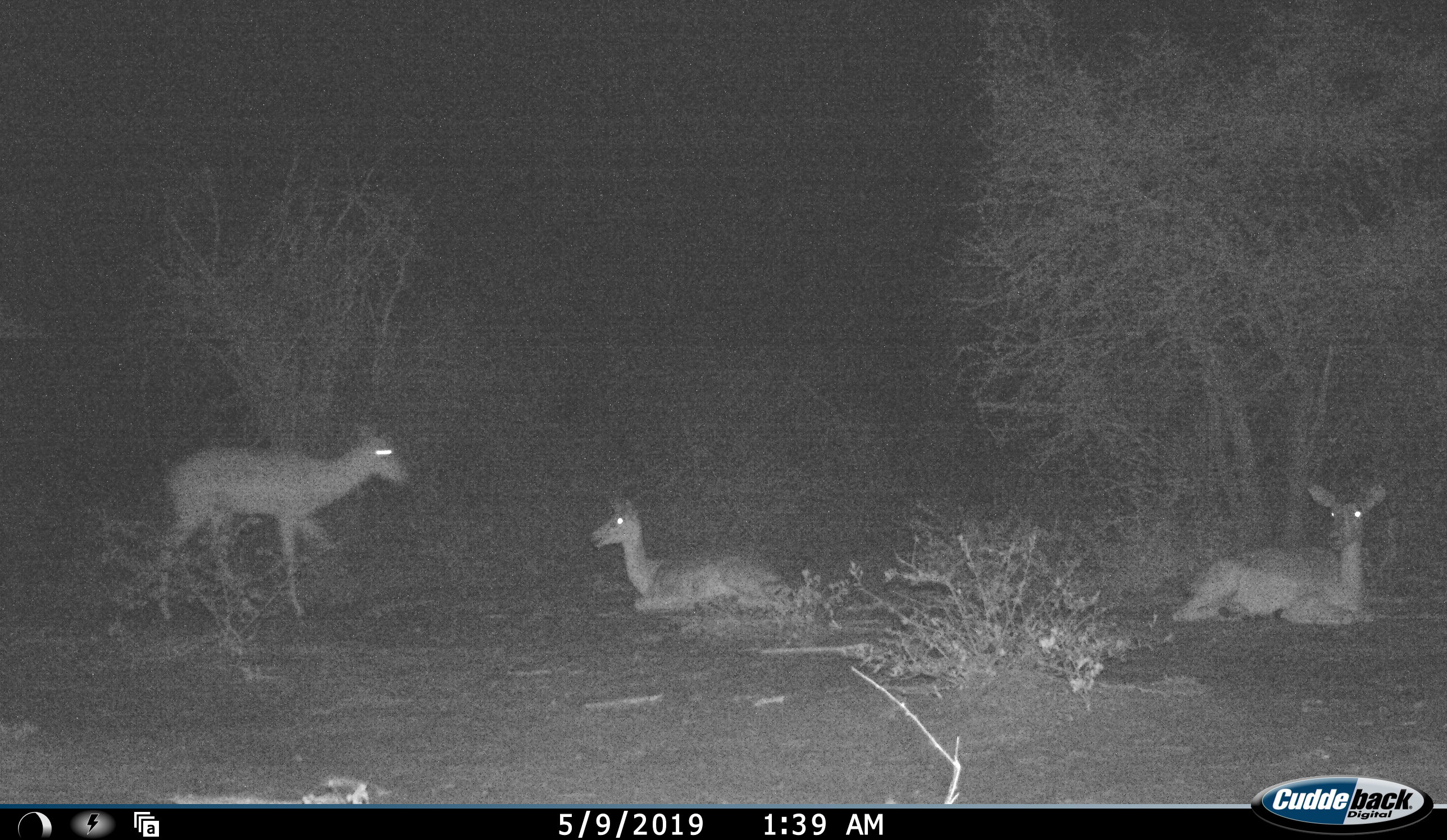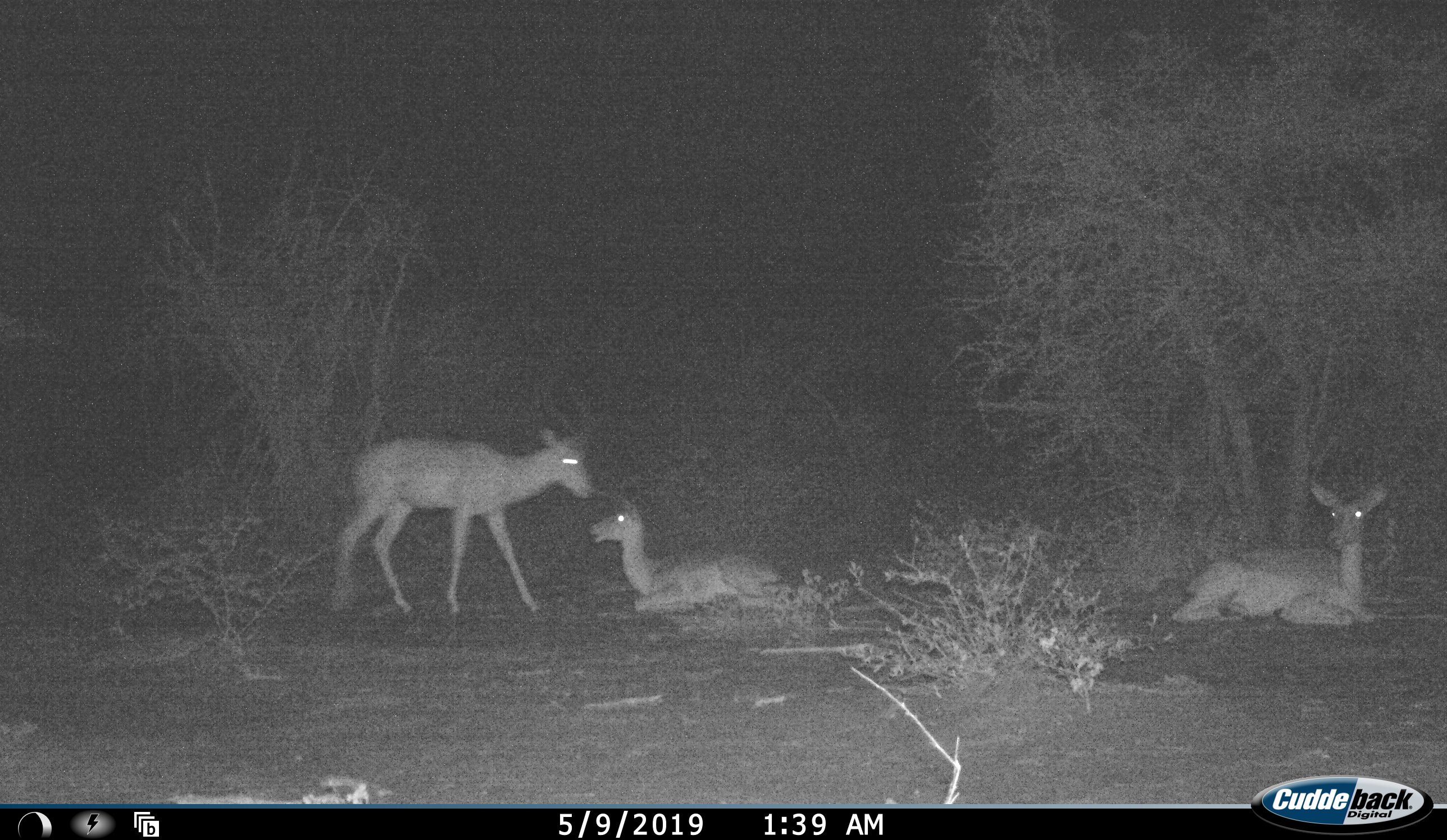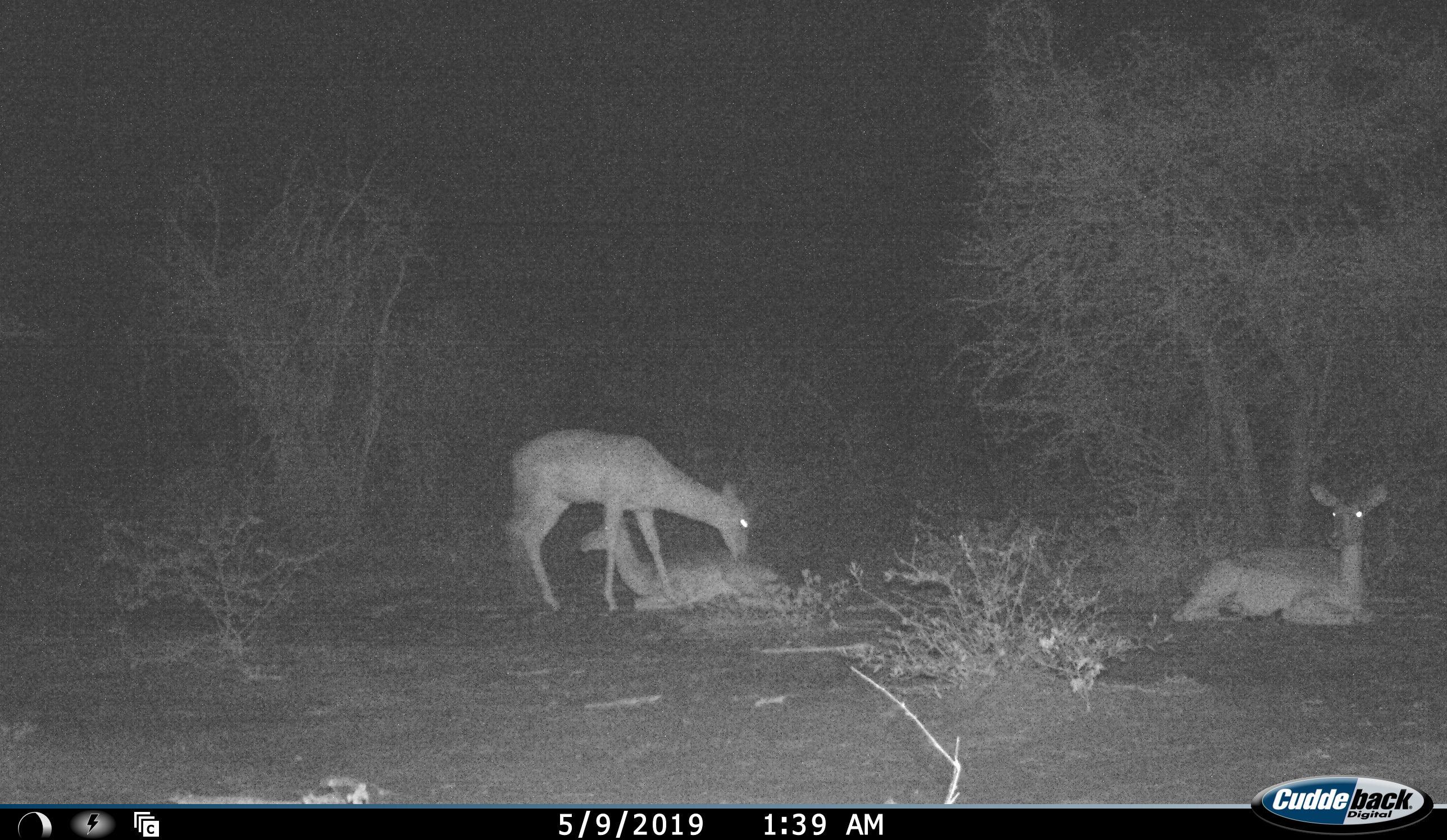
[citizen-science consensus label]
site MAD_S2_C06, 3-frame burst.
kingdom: Animalia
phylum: Chordata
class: Mammalia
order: Artiodactyla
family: Bovidae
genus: Aepyceros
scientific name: Aepyceros melampus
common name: impala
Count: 3.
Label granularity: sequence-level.